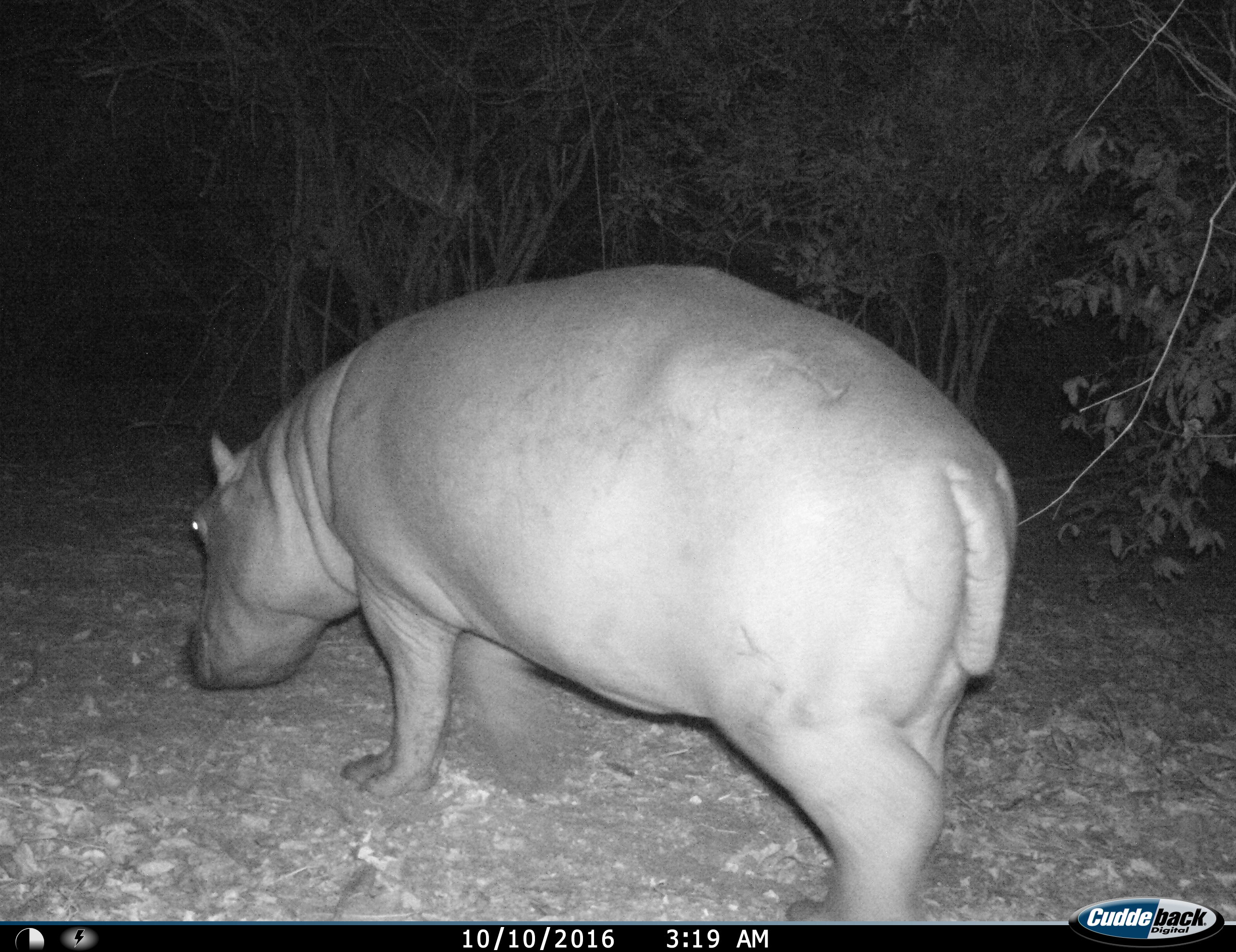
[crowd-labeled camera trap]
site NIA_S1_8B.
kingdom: Animalia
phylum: Chordata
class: Mammalia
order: Artiodactyla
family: Hippopotamidae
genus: Hippopotamus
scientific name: Hippopotamus amphibius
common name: hippopotamus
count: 1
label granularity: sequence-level